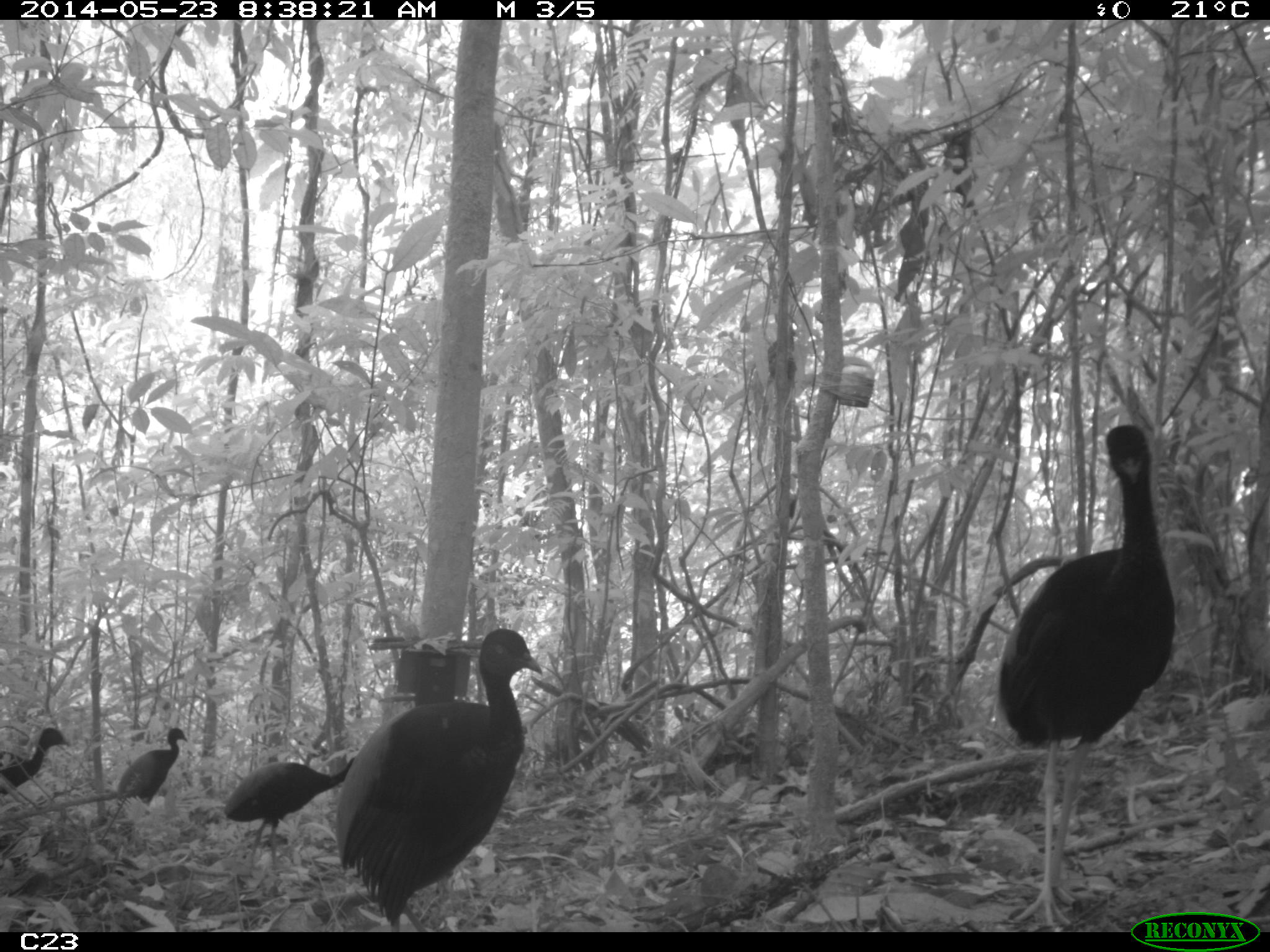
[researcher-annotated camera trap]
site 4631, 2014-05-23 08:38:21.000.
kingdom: Animalia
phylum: Chordata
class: Aves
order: Gruiformes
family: Psophiidae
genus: Psophia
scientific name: Psophia crepitans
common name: gray-winged trumpeter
Psophia crepitans (gray-winged trumpeter), count 5, age adult.